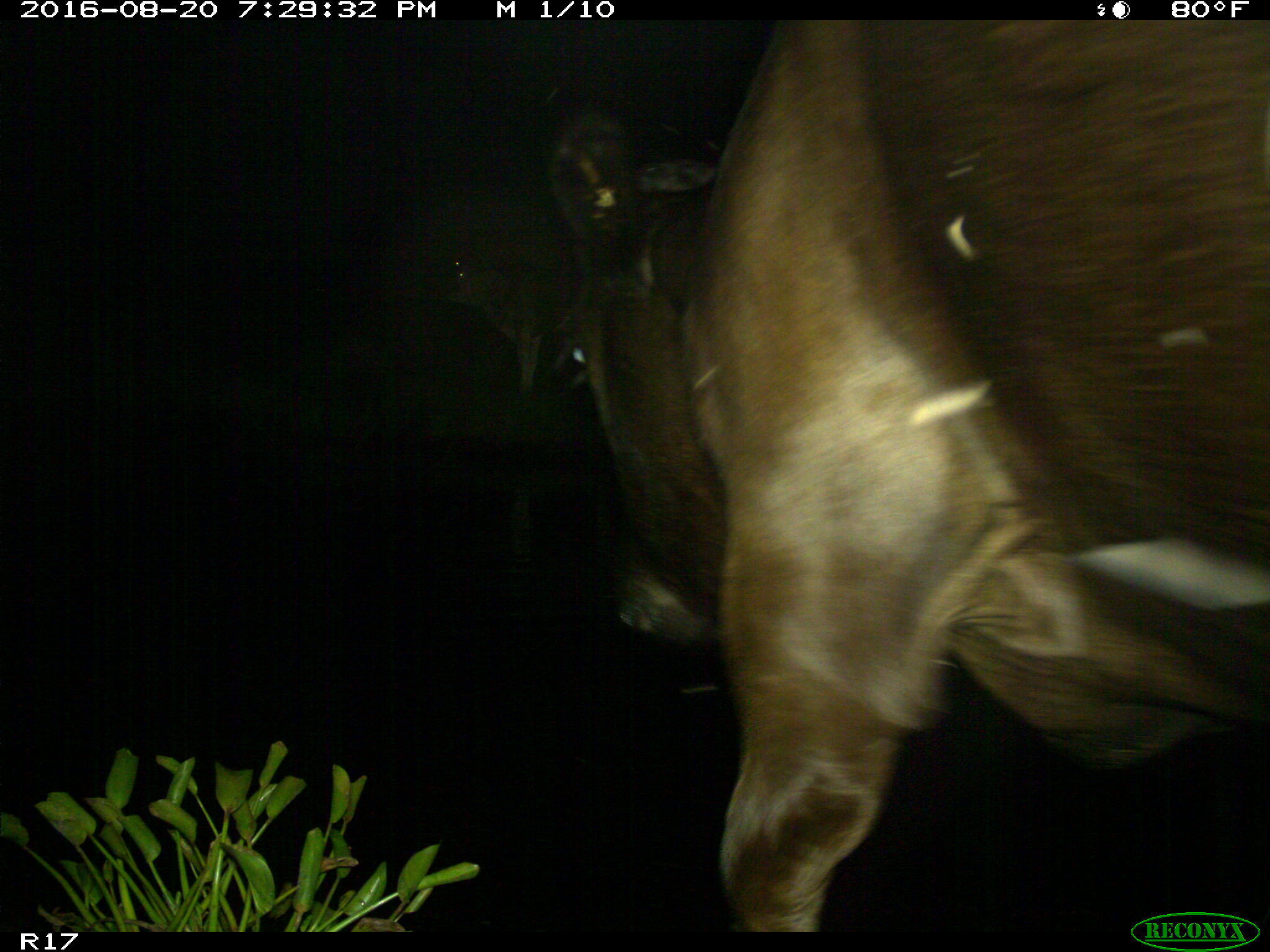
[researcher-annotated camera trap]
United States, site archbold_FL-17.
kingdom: Animalia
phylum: Chordata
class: Mammalia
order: Artiodactyla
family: Bovidae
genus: Bos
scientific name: Bos taurus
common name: domestic cow